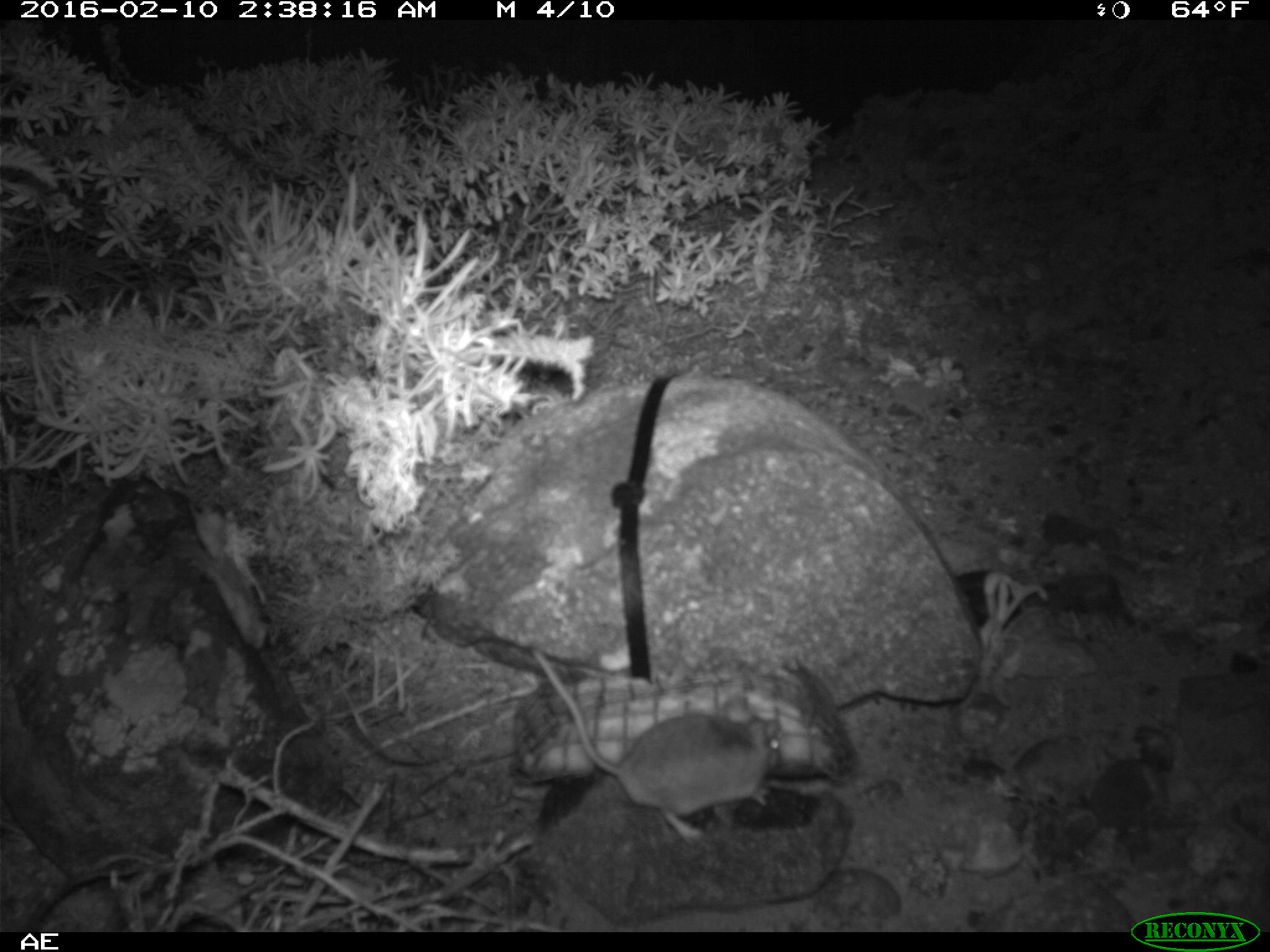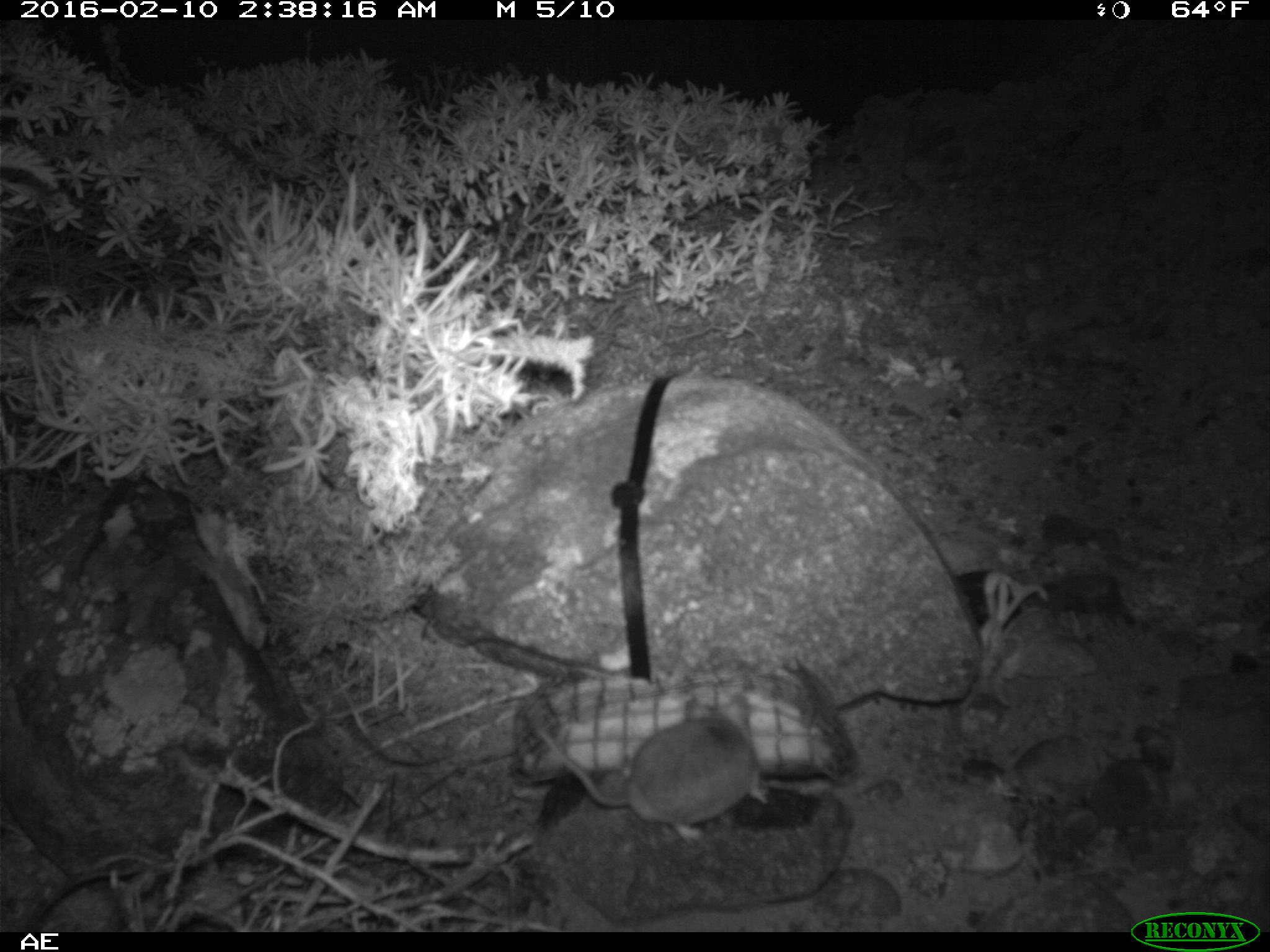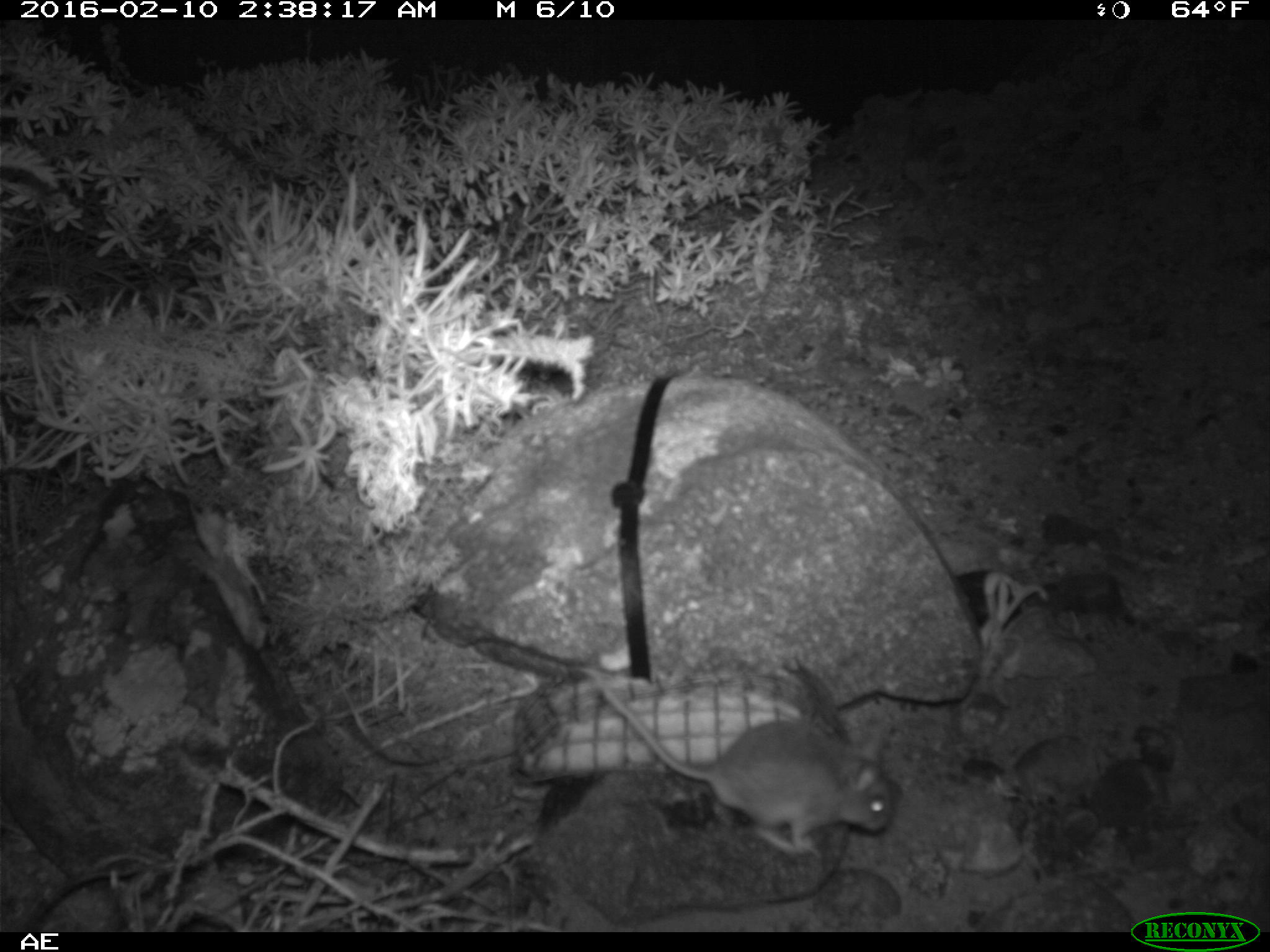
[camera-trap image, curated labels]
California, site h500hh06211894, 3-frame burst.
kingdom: Animalia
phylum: Chordata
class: Mammalia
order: Rodentia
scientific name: Rodentia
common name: rodent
Rodent (Rodentia).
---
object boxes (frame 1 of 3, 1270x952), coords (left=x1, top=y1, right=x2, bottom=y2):
rodent: (left=530, top=645, right=783, bottom=846)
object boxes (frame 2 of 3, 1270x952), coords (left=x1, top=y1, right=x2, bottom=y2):
rodent: (left=533, top=692, right=766, bottom=845)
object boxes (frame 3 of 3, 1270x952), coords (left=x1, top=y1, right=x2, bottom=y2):
rodent: (left=572, top=660, right=900, bottom=851)